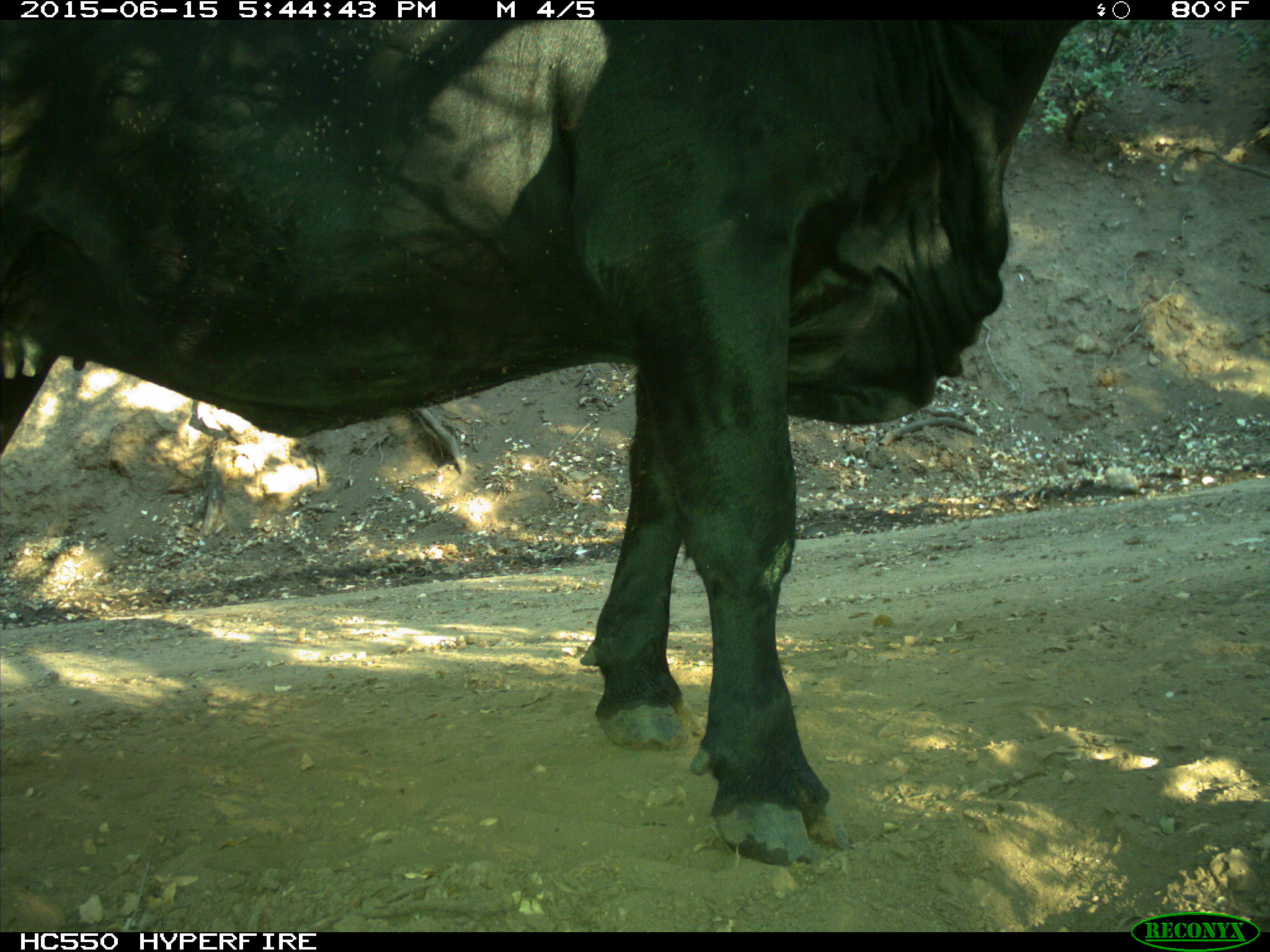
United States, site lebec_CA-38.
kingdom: Animalia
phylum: Chordata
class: Mammalia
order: Artiodactyla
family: Bovidae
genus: Bos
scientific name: Bos taurus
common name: domestic cow